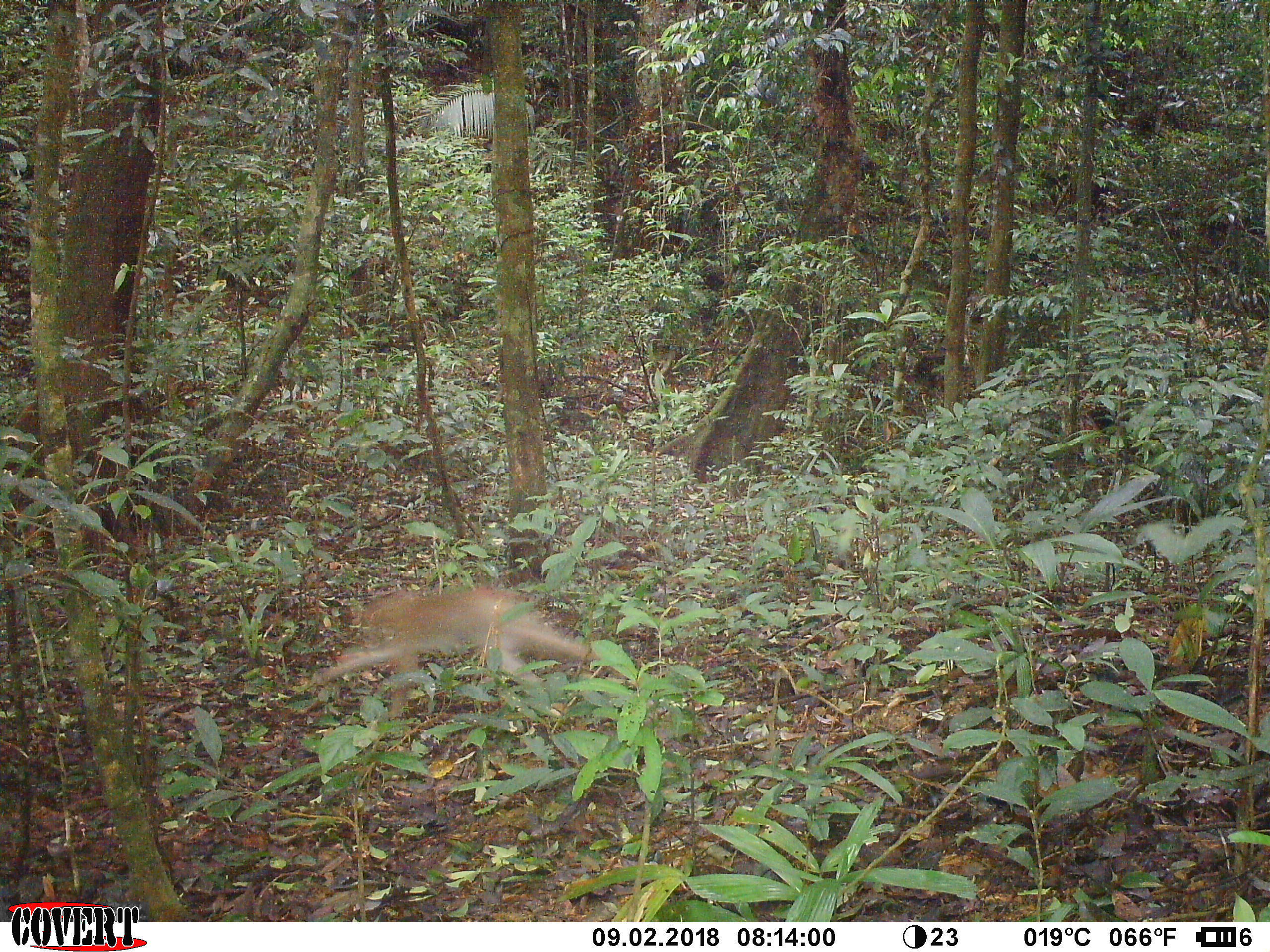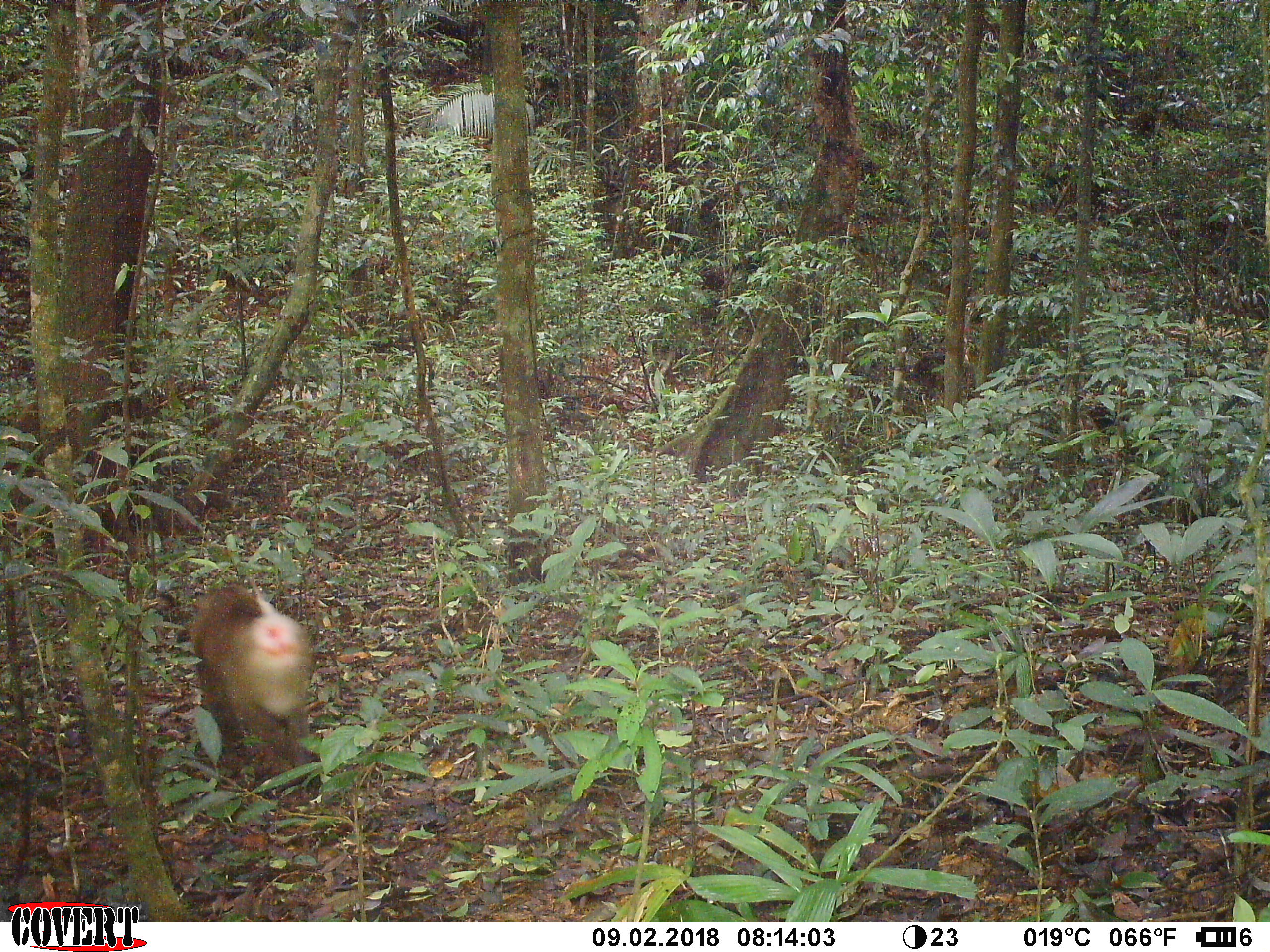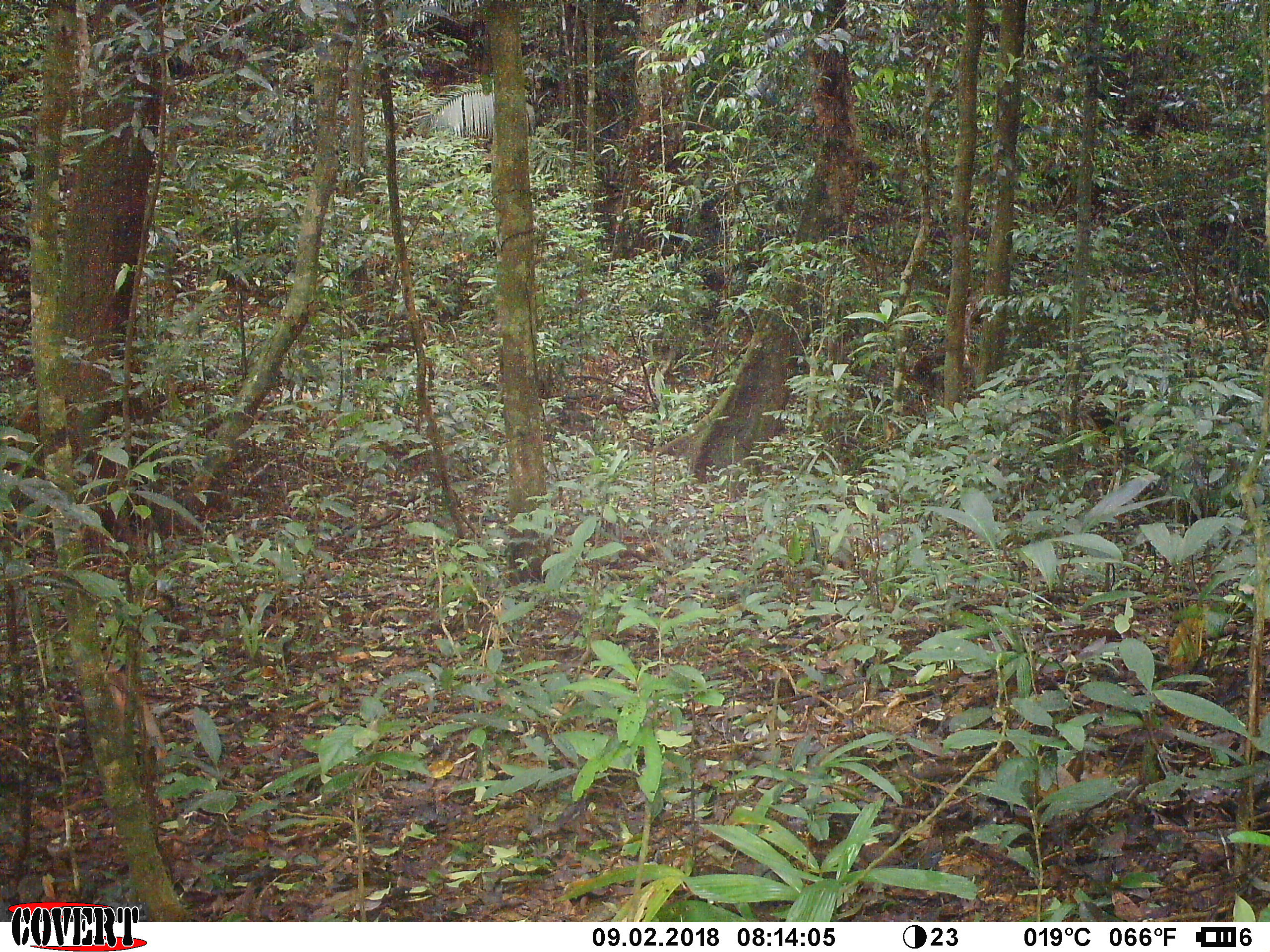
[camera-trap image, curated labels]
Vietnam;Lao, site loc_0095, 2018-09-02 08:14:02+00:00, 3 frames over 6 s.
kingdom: Animalia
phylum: Chordata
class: Mammalia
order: Primates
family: Cercopithecidae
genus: Macaca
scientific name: Macaca nemestrina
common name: pig-tailed macaque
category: pig tailed macaque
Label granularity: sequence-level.